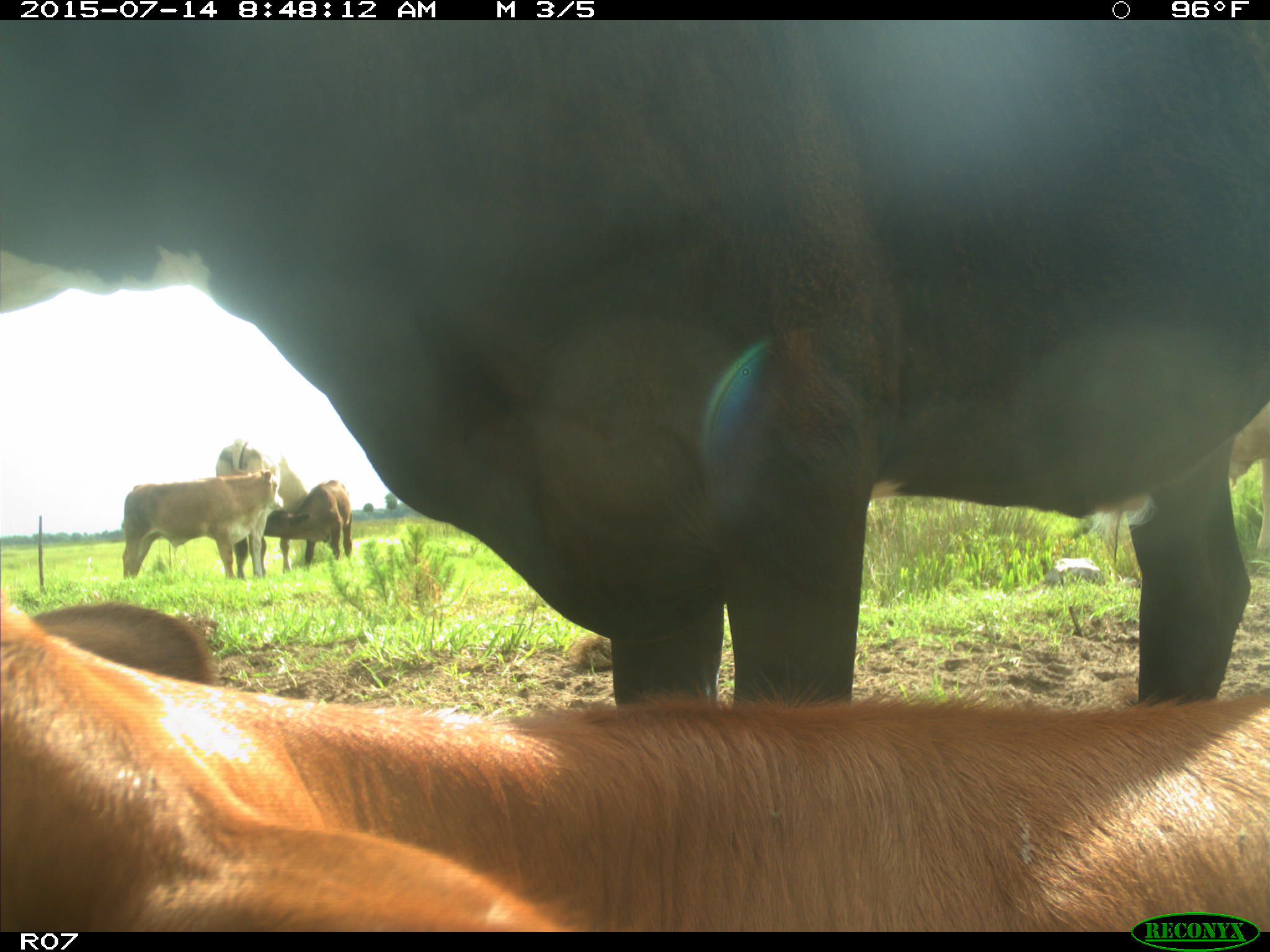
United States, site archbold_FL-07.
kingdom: Animalia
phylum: Chordata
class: Mammalia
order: Artiodactyla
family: Bovidae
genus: Bos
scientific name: Bos taurus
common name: domestic cow